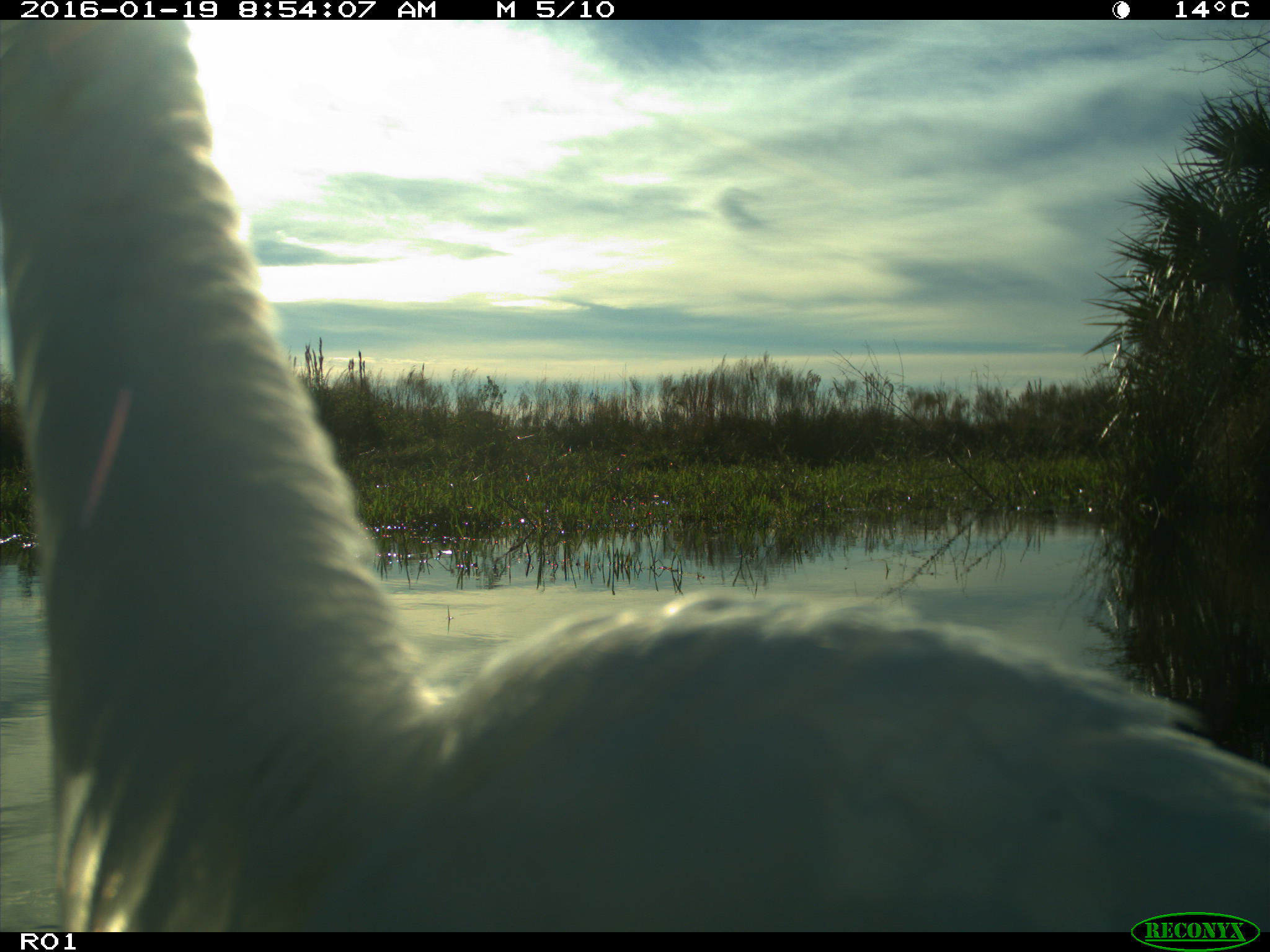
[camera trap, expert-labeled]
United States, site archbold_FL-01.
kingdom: Animalia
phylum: Chordata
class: Aves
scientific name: Aves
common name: birds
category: unidentified bird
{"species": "unidentified bird (birds) (Aves)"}